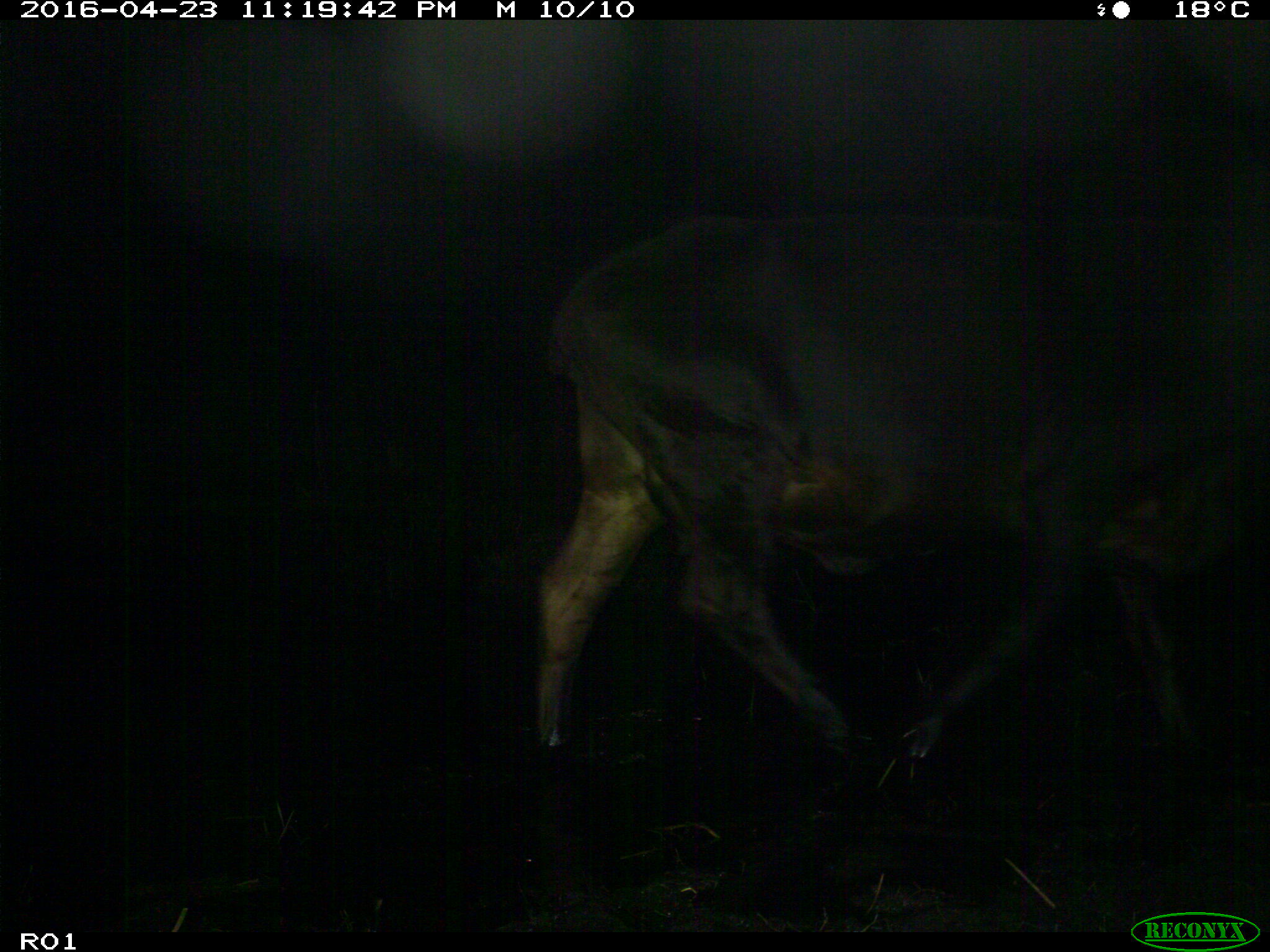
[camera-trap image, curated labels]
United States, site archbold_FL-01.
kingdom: Animalia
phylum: Chordata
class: Mammalia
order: Artiodactyla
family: Bovidae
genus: Bos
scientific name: Bos taurus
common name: domestic cow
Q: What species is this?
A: Bos taurus (domestic cow).